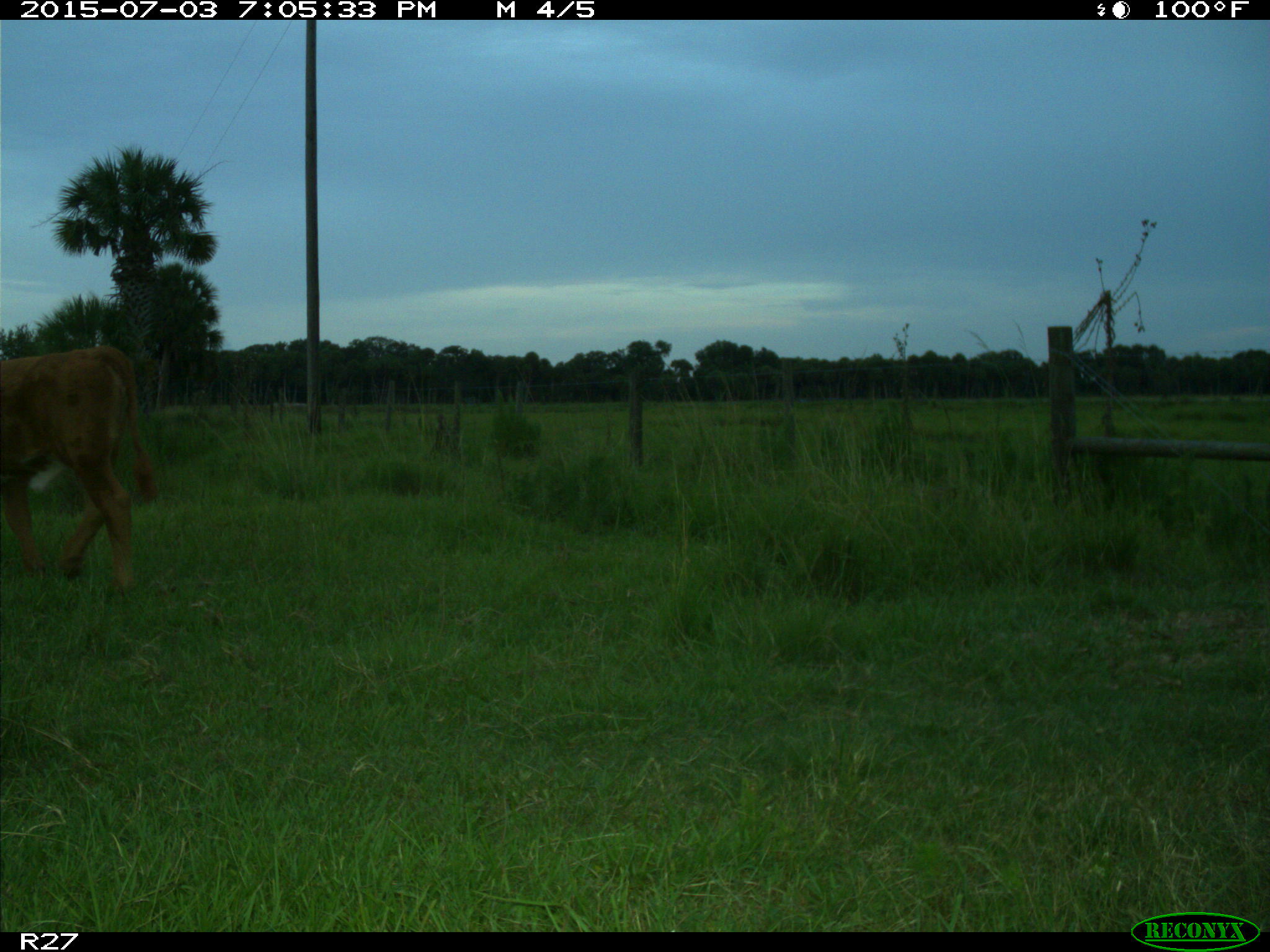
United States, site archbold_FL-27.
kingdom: Animalia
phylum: Chordata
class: Mammalia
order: Artiodactyla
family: Bovidae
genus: Bos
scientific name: Bos taurus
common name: domestic cow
Bos taurus (domestic cow).